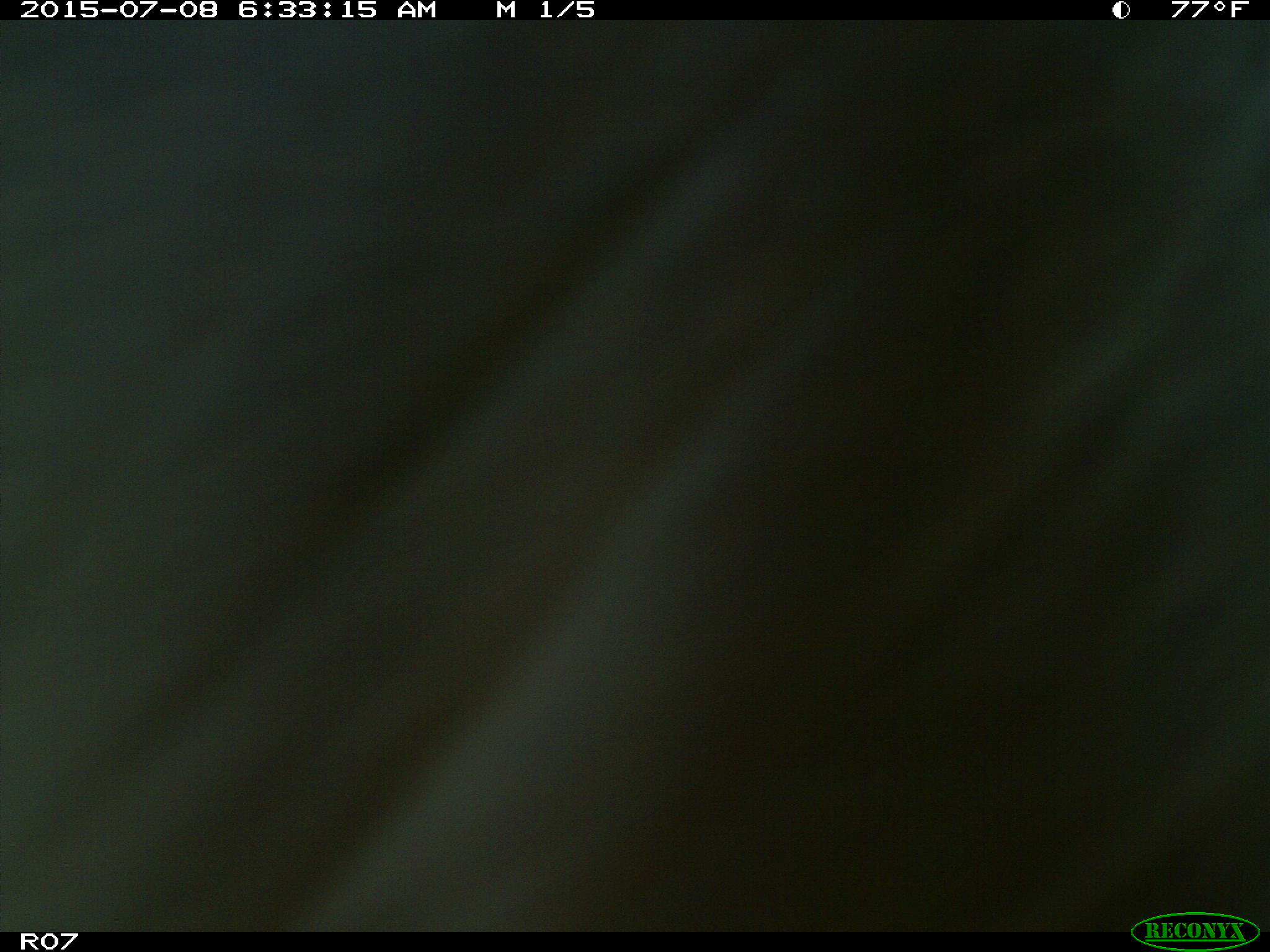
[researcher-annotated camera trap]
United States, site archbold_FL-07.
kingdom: Animalia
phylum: Chordata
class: Mammalia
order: Artiodactyla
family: Bovidae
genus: Bos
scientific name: Bos taurus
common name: domestic cow